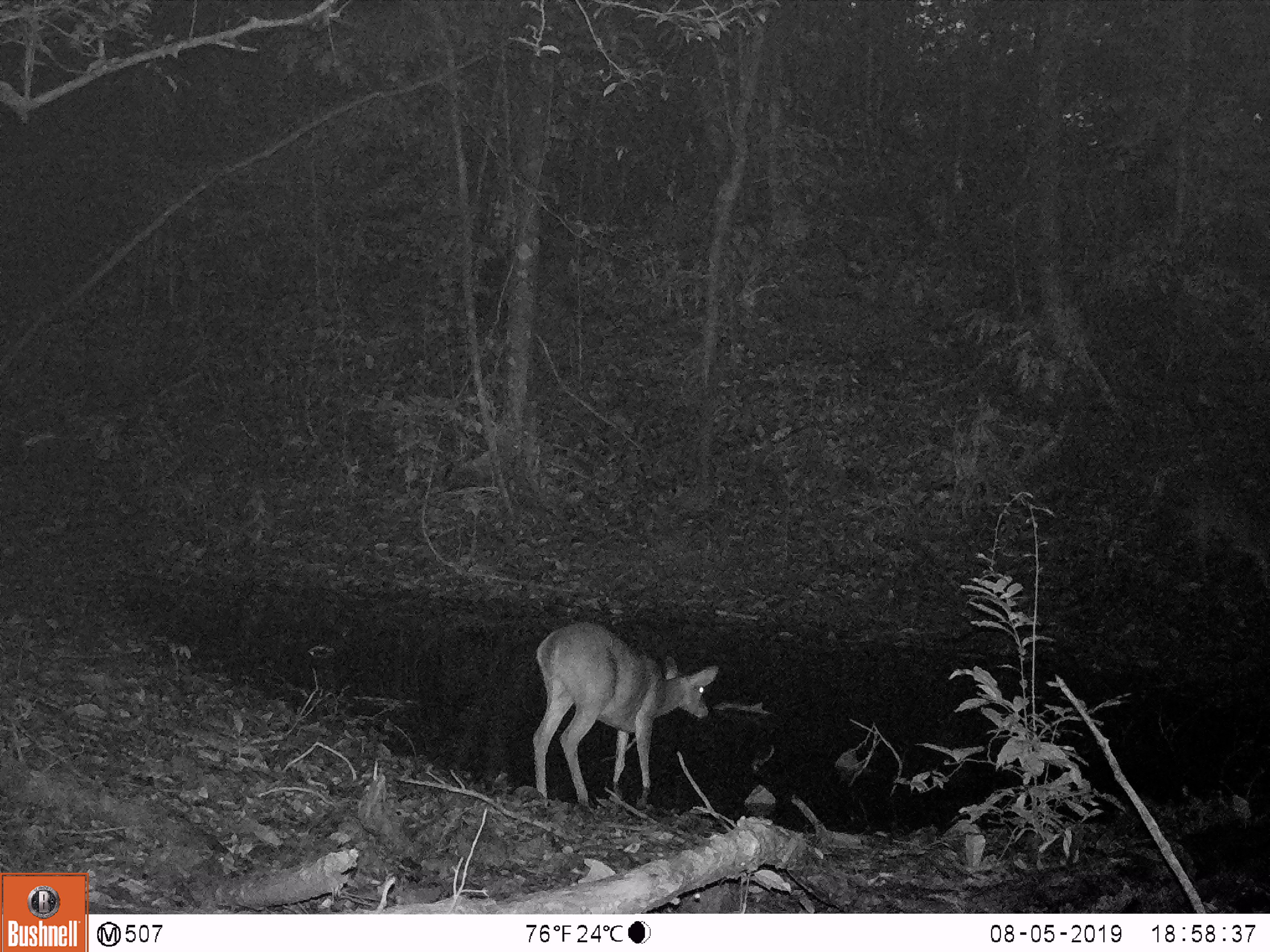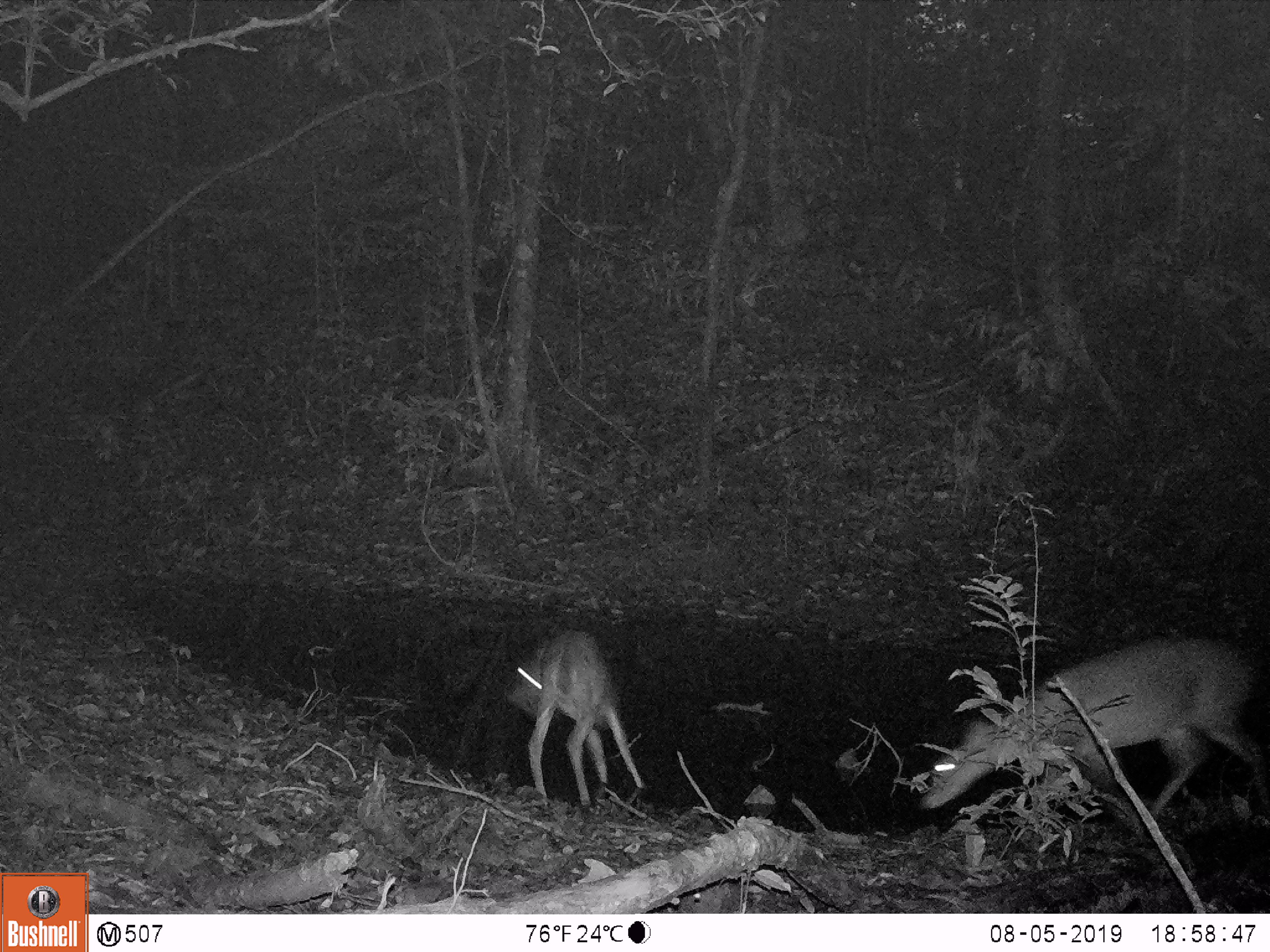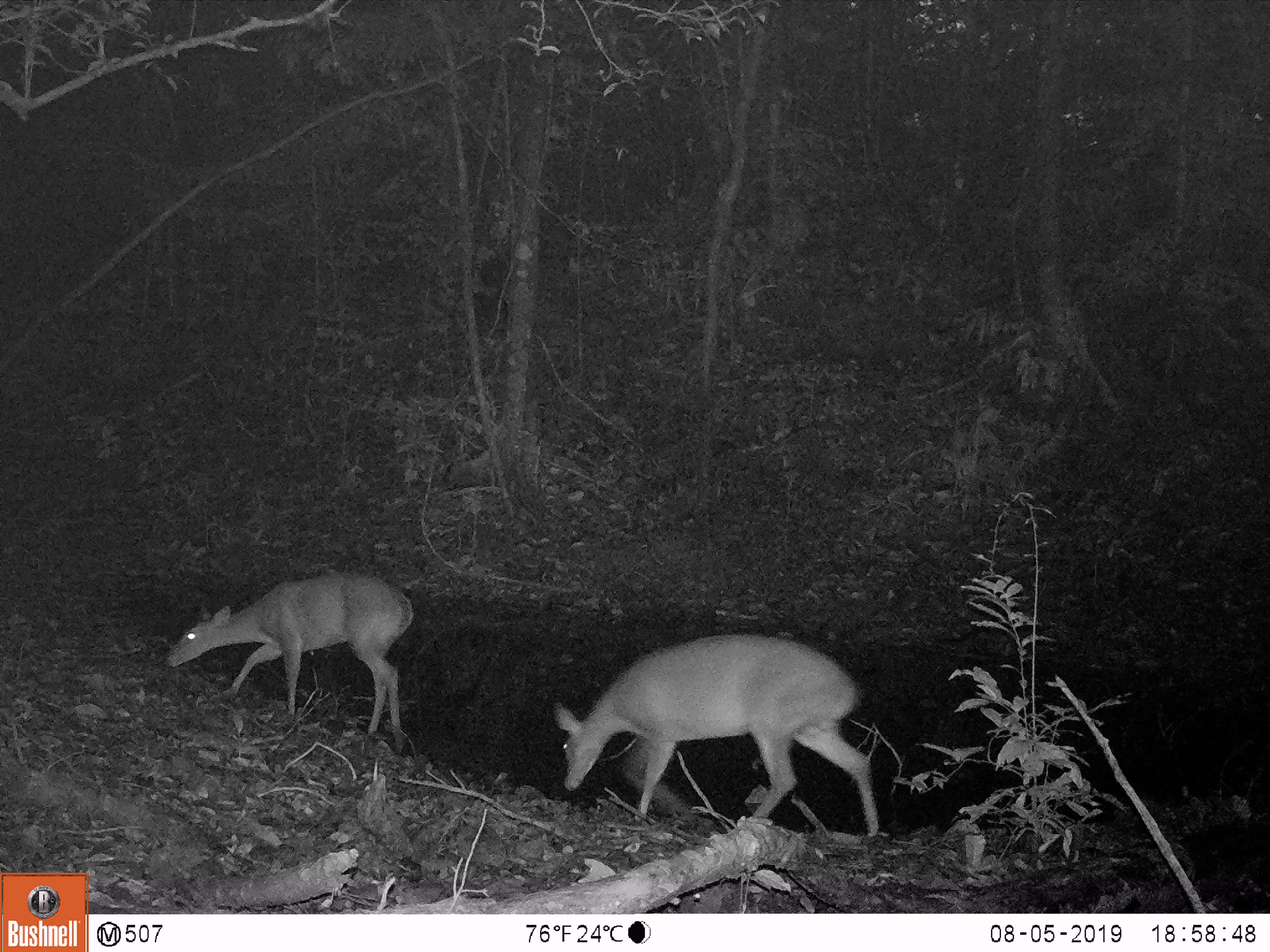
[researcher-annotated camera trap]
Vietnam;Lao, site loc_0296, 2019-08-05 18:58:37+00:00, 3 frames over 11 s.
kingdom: Animalia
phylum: Chordata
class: Mammalia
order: Artiodactyla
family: Cervidae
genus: Muntiacus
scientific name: Muntiacus vuquangensis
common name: large-antlered muntjac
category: large antlered muntjac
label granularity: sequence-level